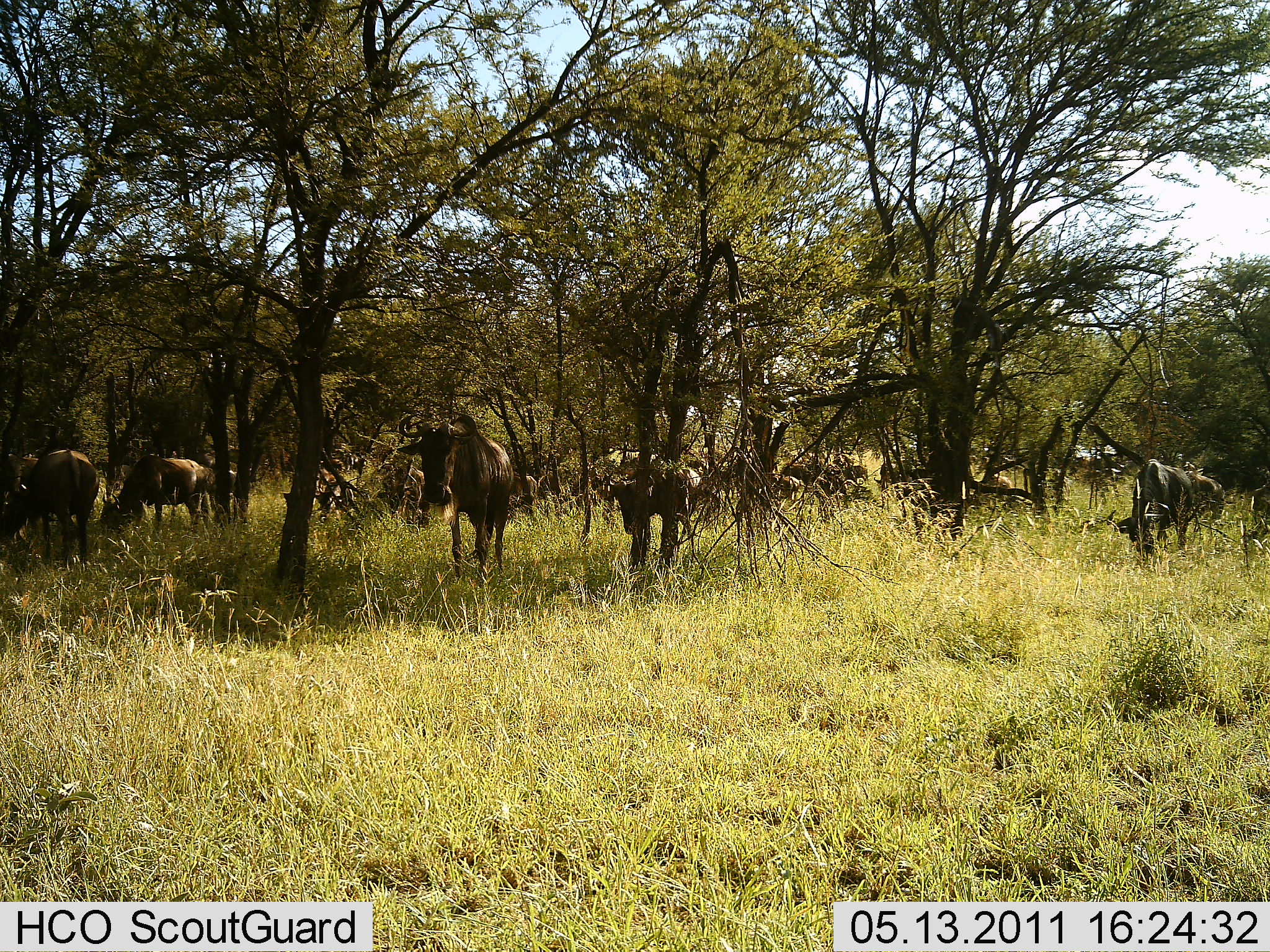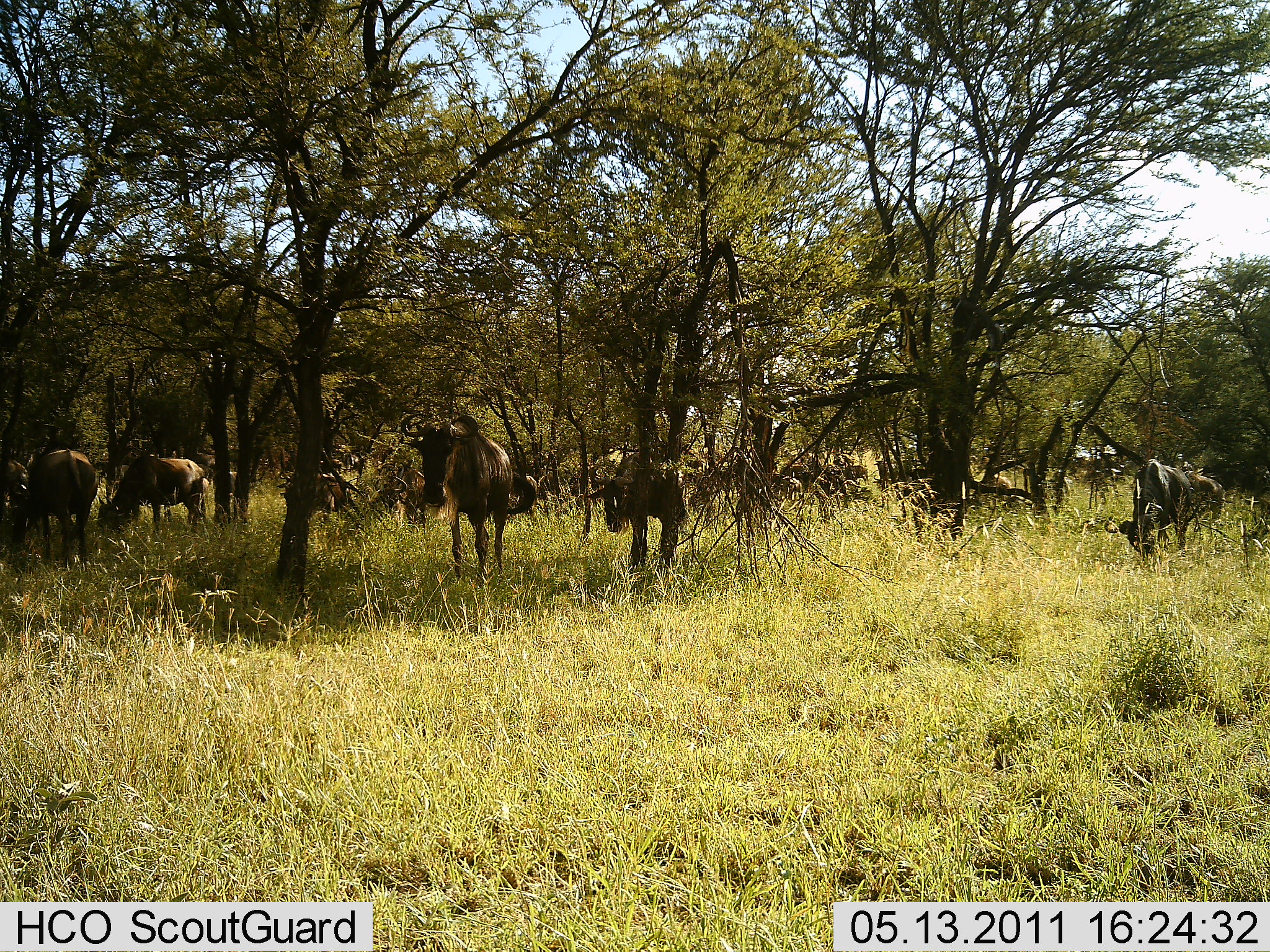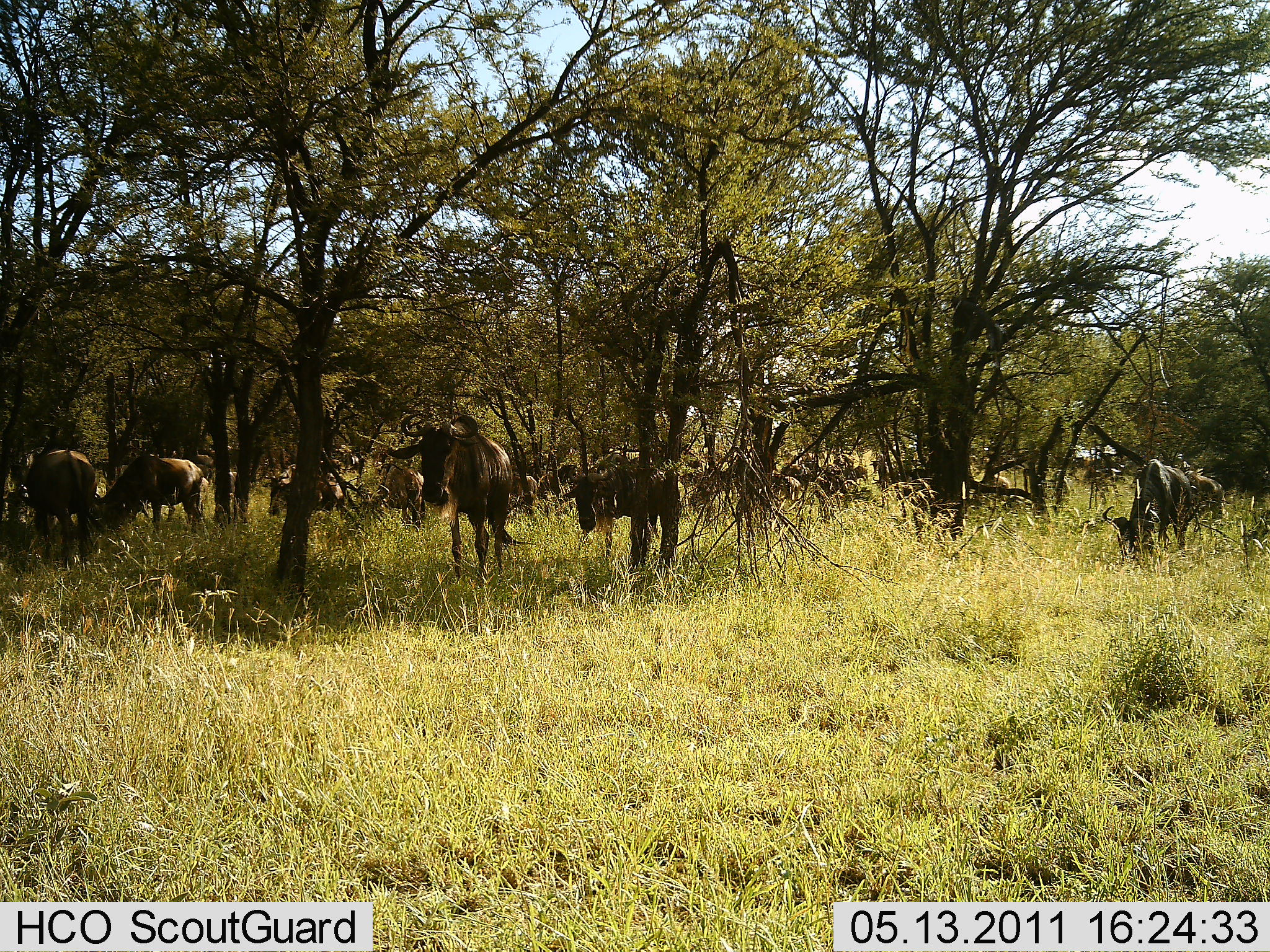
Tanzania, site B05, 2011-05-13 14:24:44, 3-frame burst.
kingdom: Animalia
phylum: Chordata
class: Mammalia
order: Artiodactyla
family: Bovidae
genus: Connochaetes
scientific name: Connochaetes taurinus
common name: blue wildebeest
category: wildebeest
Wildebeest (blue wildebeest) (Connochaetes taurinus), count 11-50. Behavior (volunteer vote fractions): standing 55%, resting 9%, moving 45%, interacting 0%. Young present (vote fraction): 0%. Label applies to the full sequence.